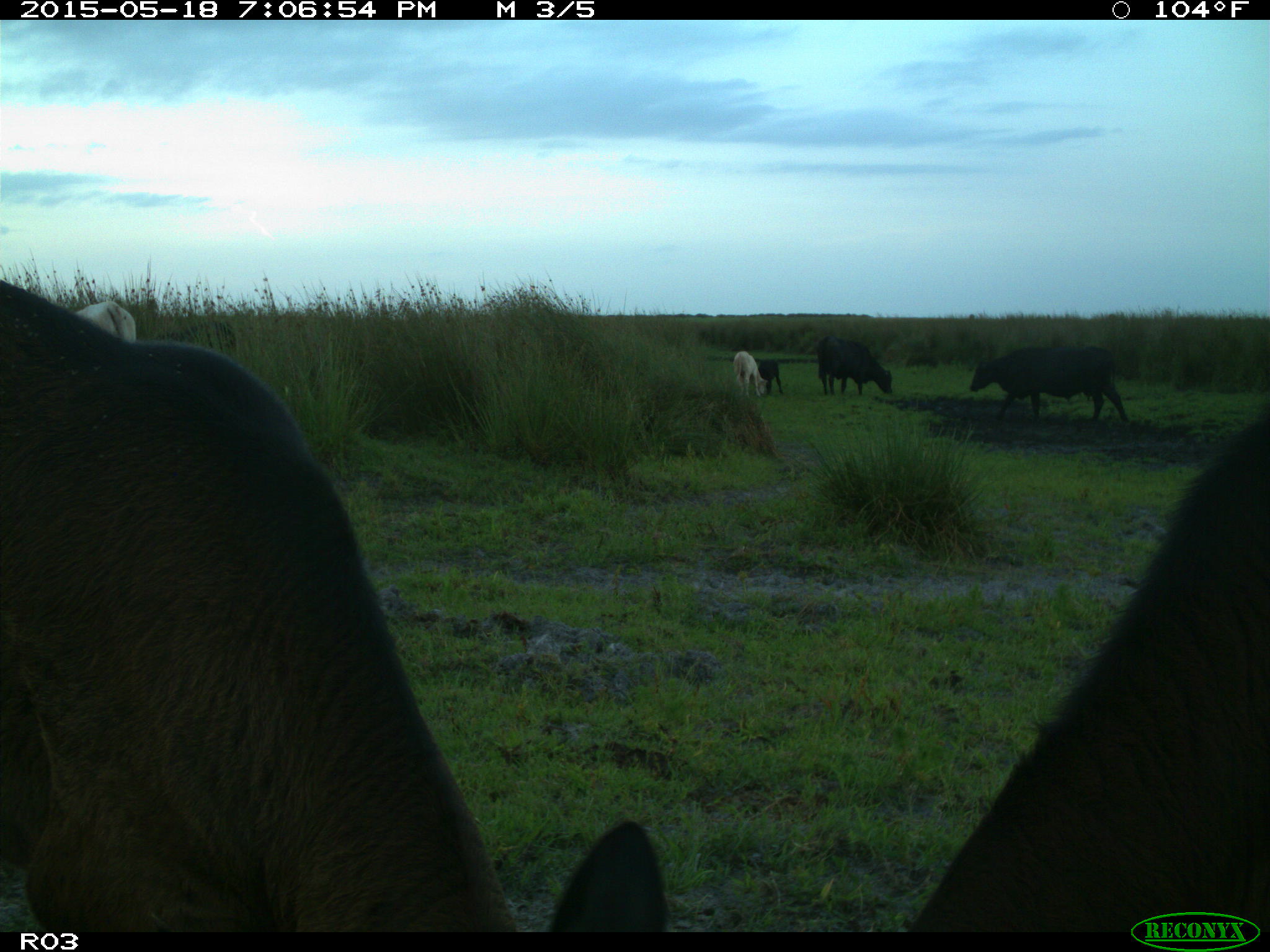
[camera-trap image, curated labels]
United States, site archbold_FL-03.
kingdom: Animalia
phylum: Chordata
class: Mammalia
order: Artiodactyla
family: Bovidae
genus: Bos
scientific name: Bos taurus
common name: domestic cow